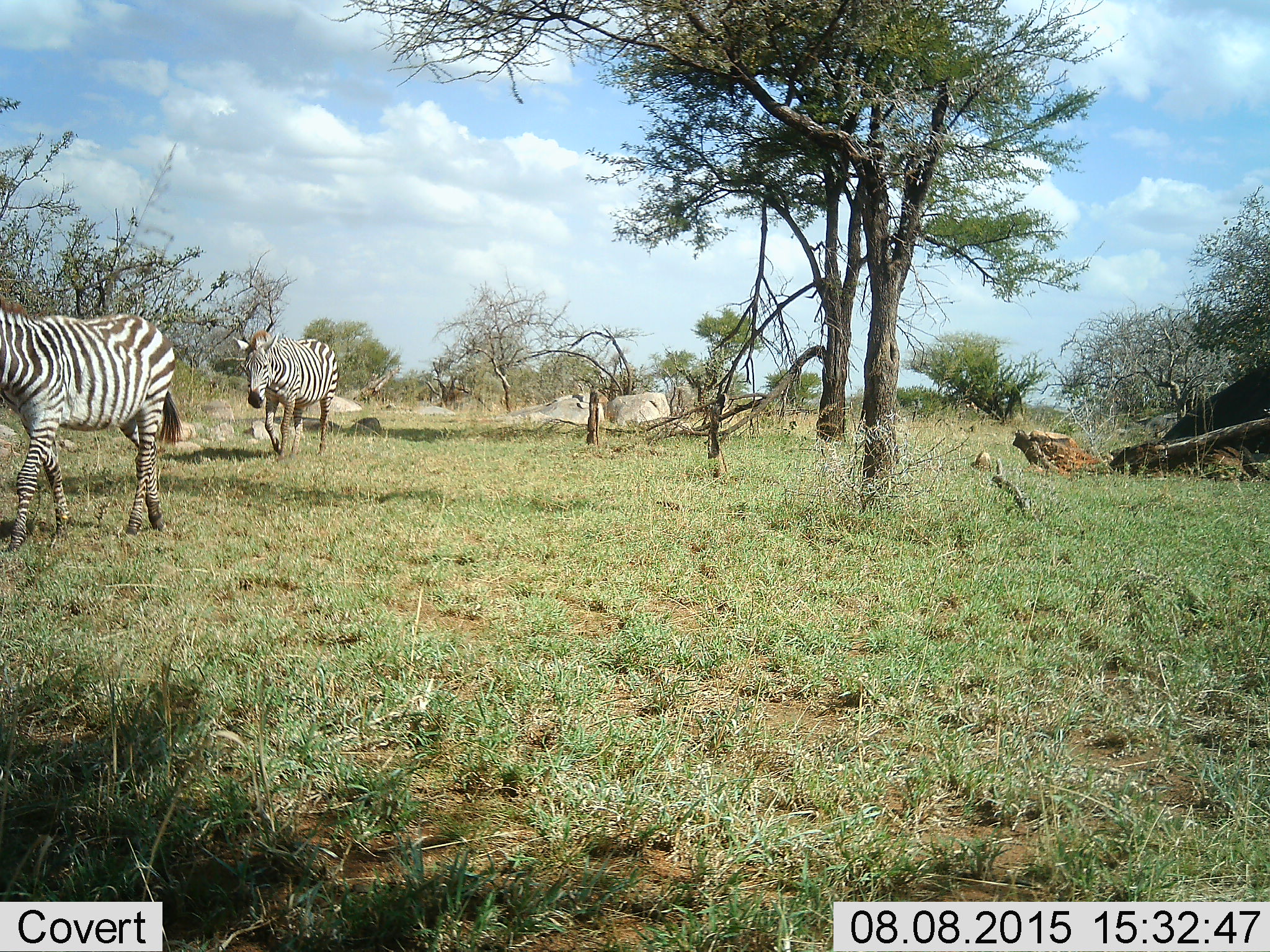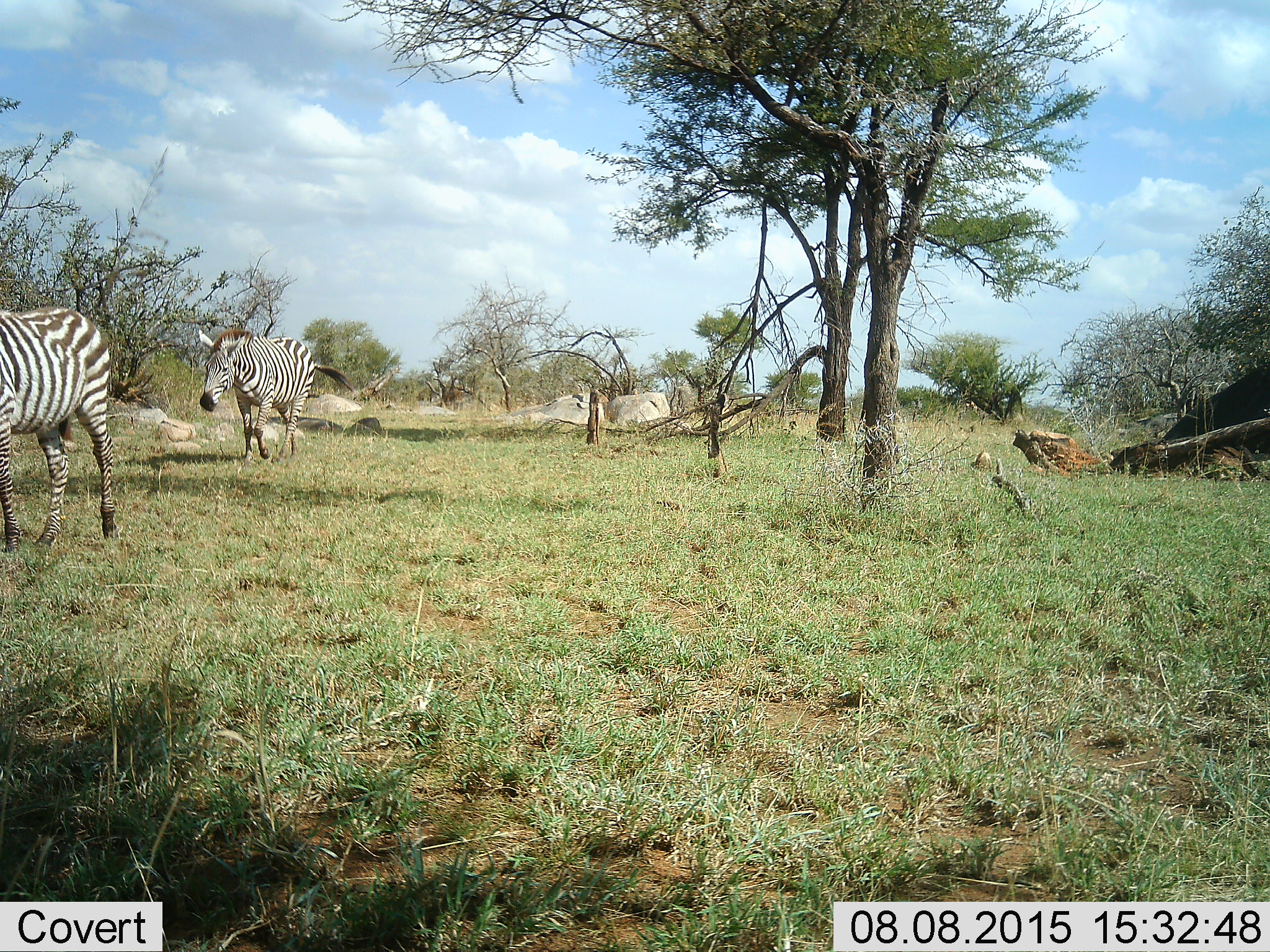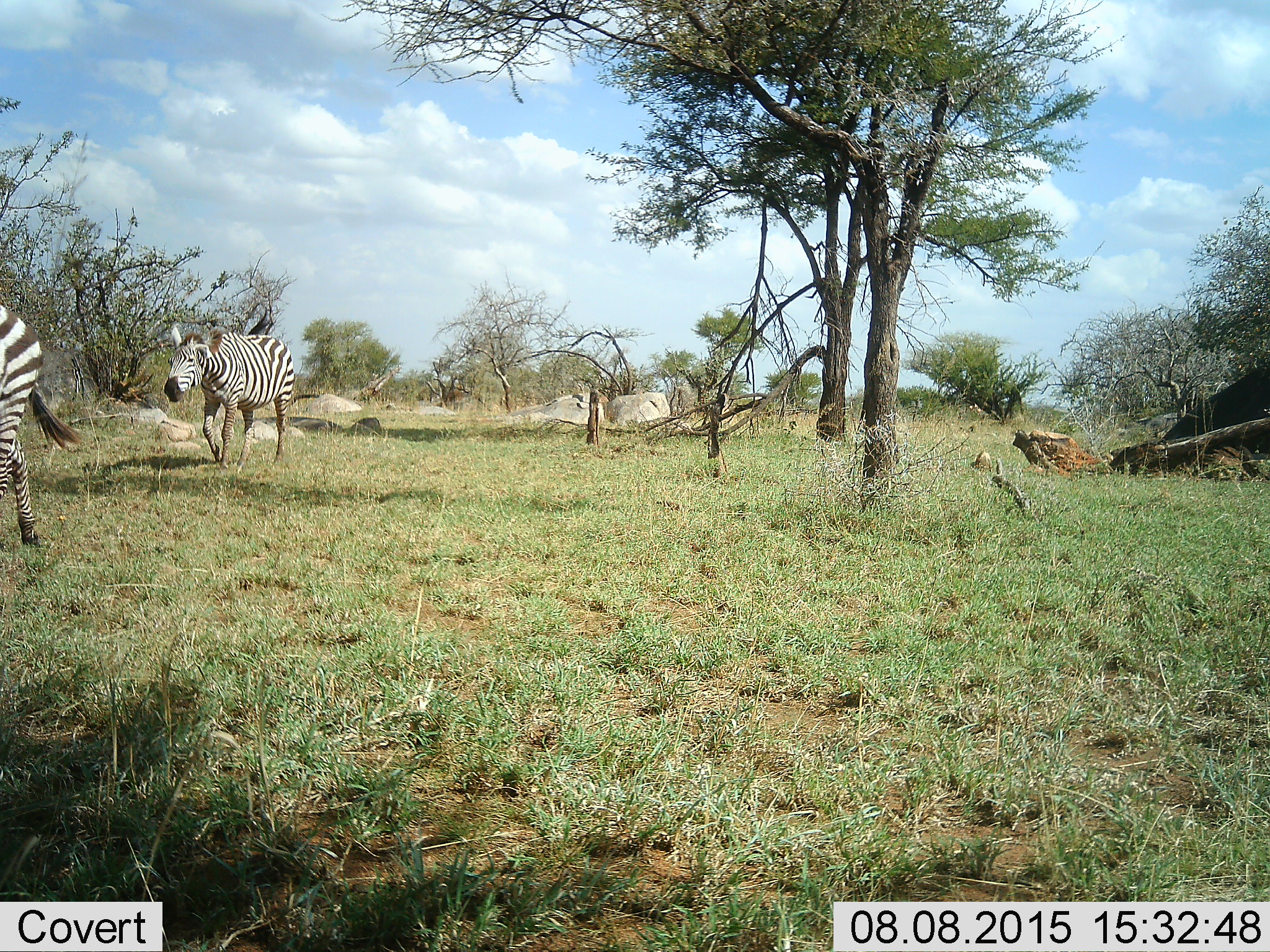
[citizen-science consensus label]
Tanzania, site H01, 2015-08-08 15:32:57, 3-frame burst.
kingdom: Animalia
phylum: Chordata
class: Mammalia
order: Perissodactyla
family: Equidae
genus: Equus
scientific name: Equus quagga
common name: plains zebra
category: zebra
Zebra (plains zebra) (Equus quagga), count 2. Behavior (volunteer vote fractions): standing 10%, resting 0%, moving 90%, interacting 0%. Young present (vote fraction): 10%. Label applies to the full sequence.